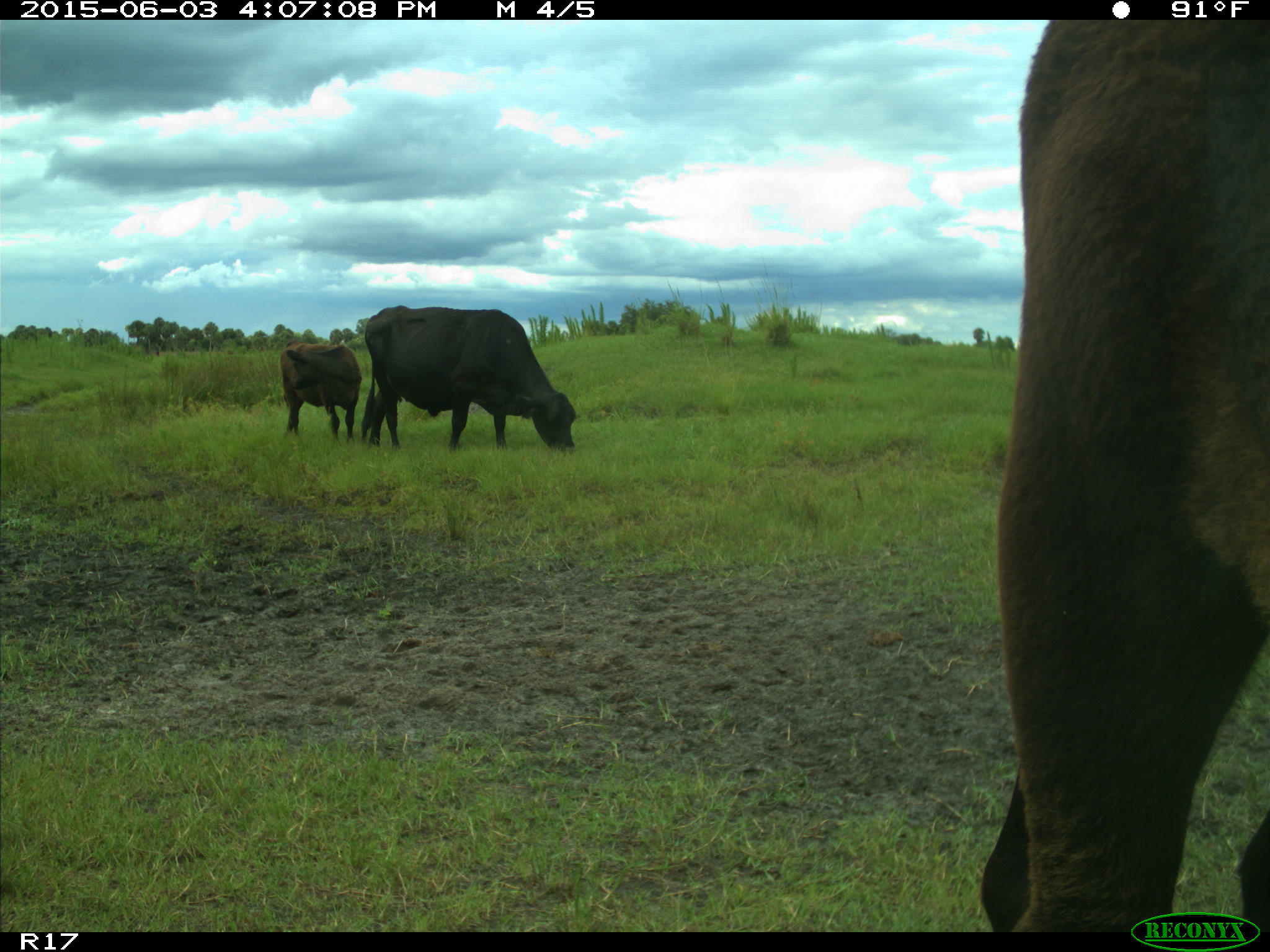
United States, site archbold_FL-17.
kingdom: Animalia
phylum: Chordata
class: Mammalia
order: Artiodactyla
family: Bovidae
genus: Bos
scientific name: Bos taurus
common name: domestic cow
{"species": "Bos taurus (domestic cow)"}